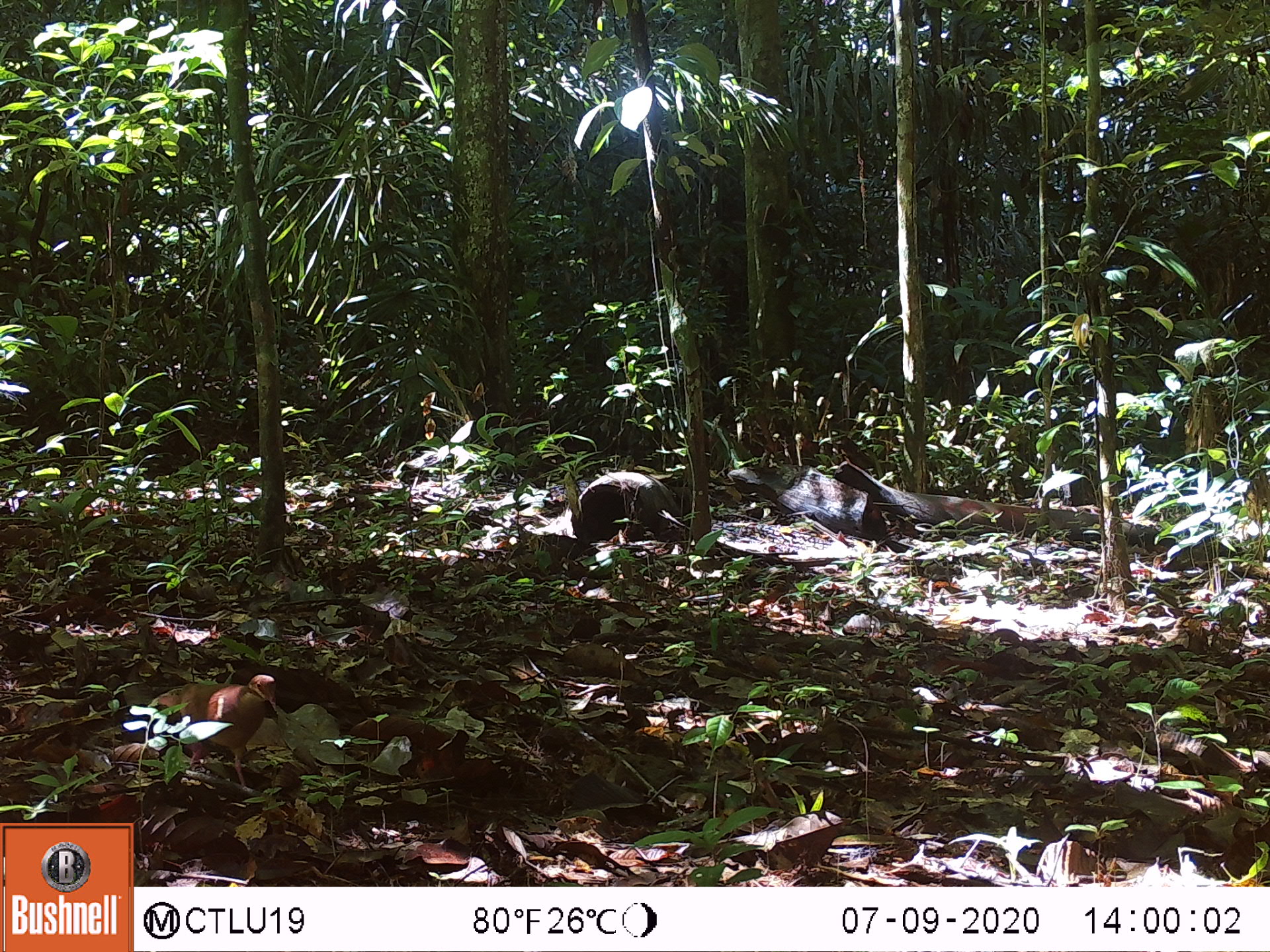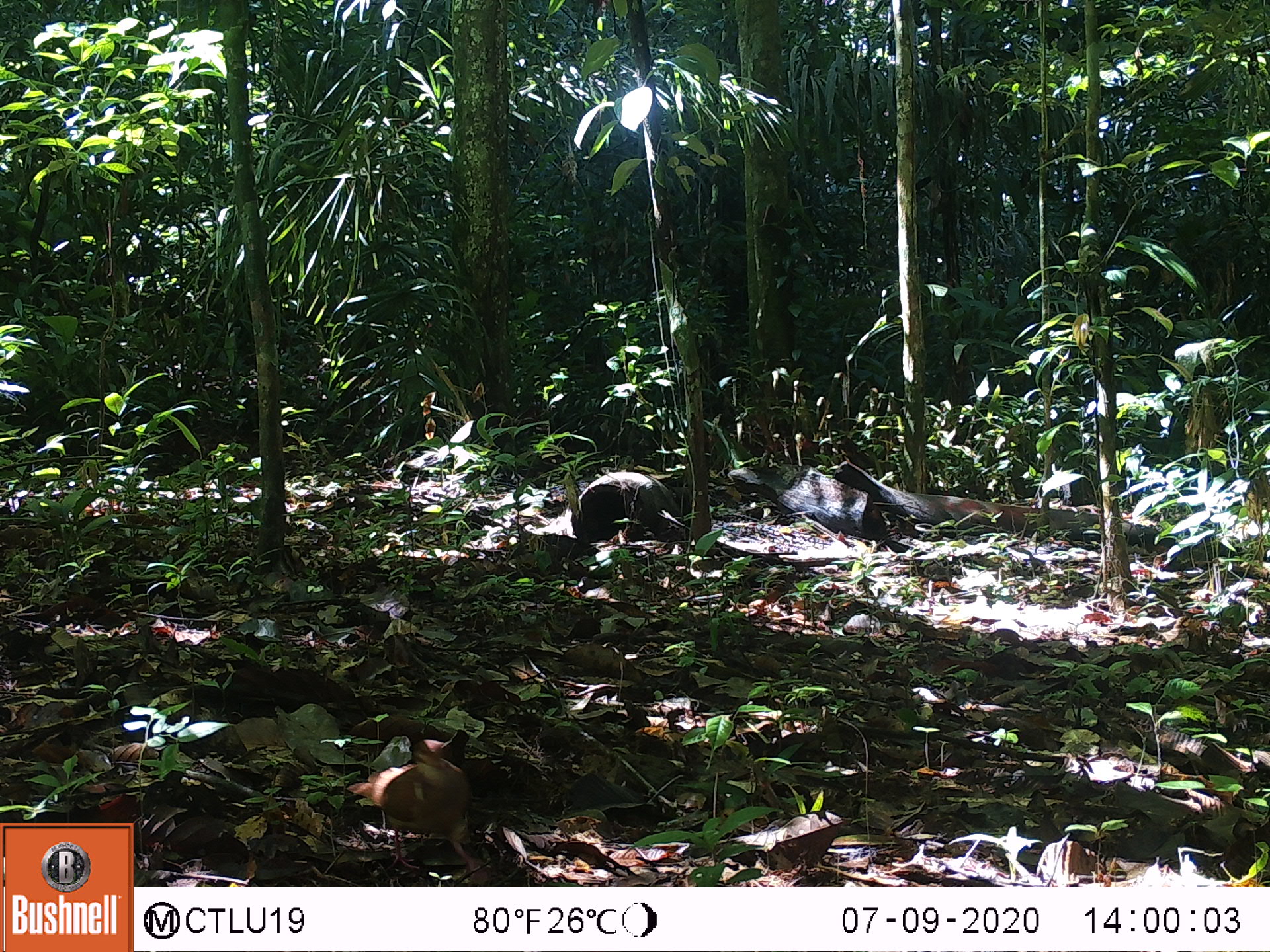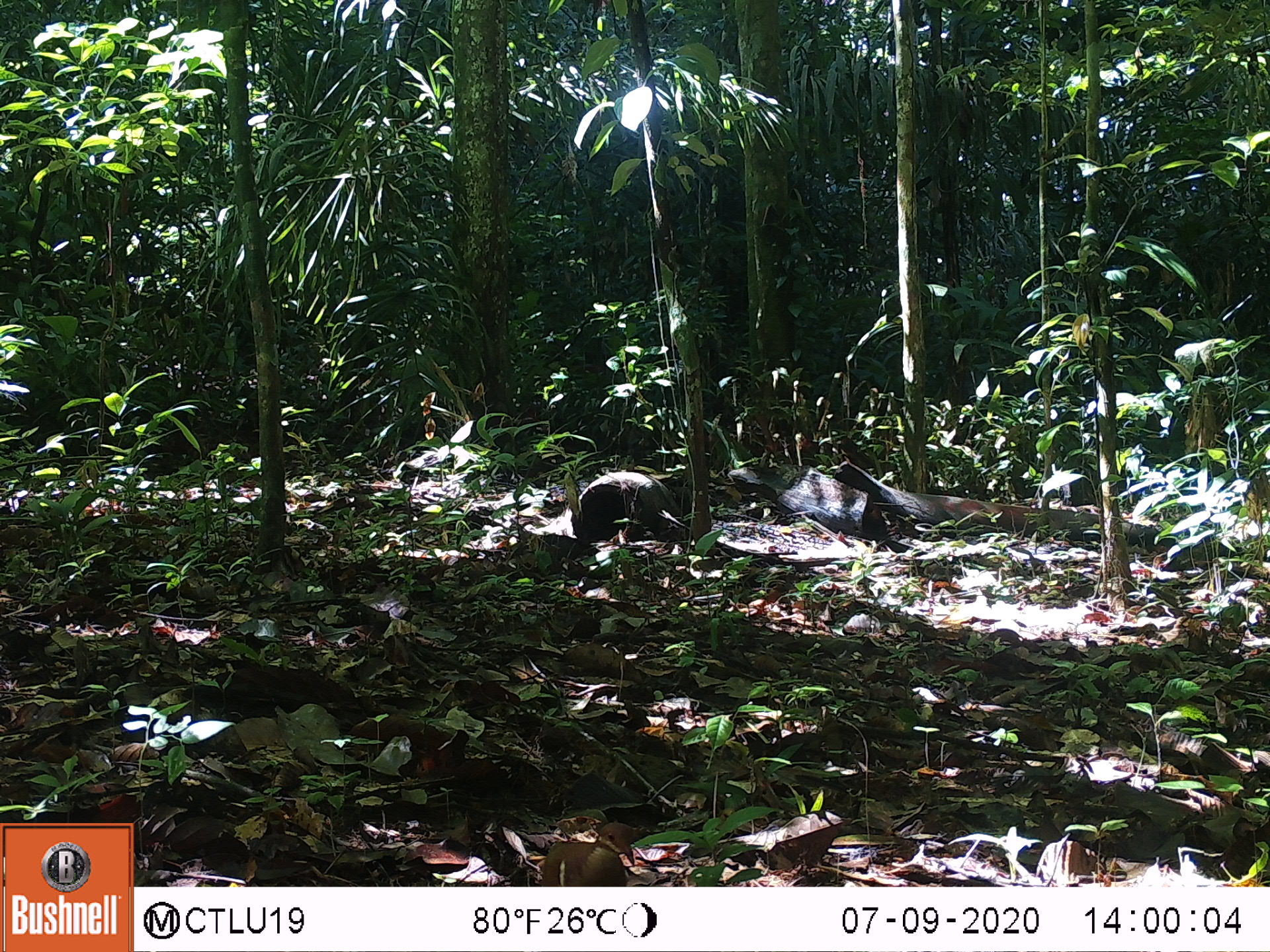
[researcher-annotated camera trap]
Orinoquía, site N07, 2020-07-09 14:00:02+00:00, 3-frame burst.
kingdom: Animalia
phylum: Chordata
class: Aves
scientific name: Aves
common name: bird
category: unknown bird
Unknown bird (bird) (Aves).